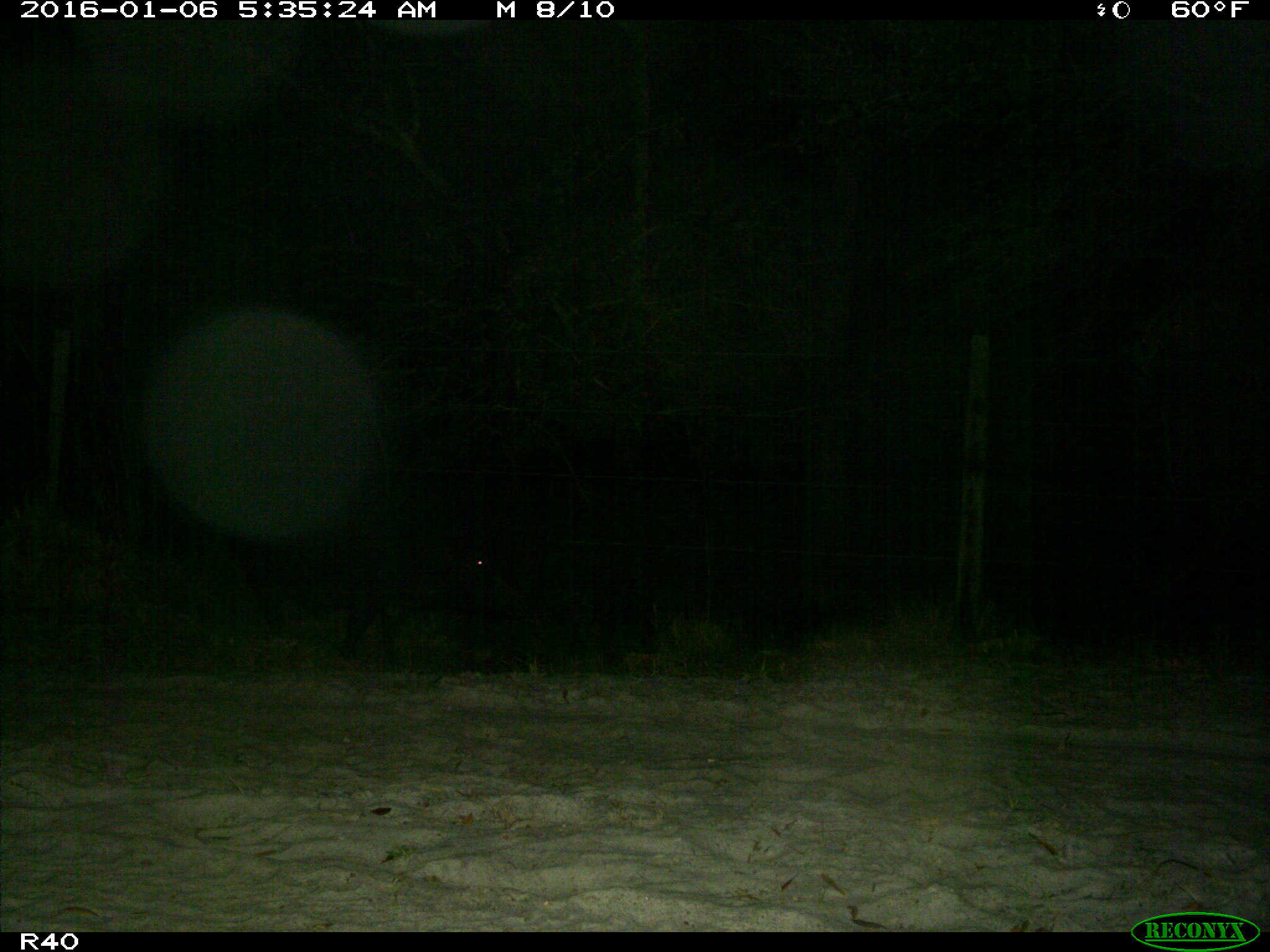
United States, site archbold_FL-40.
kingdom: Animalia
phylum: Chordata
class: Mammalia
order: Artiodactyla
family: Suidae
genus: Sus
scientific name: Sus scrofa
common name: wild boar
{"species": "Sus scrofa (wild boar)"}